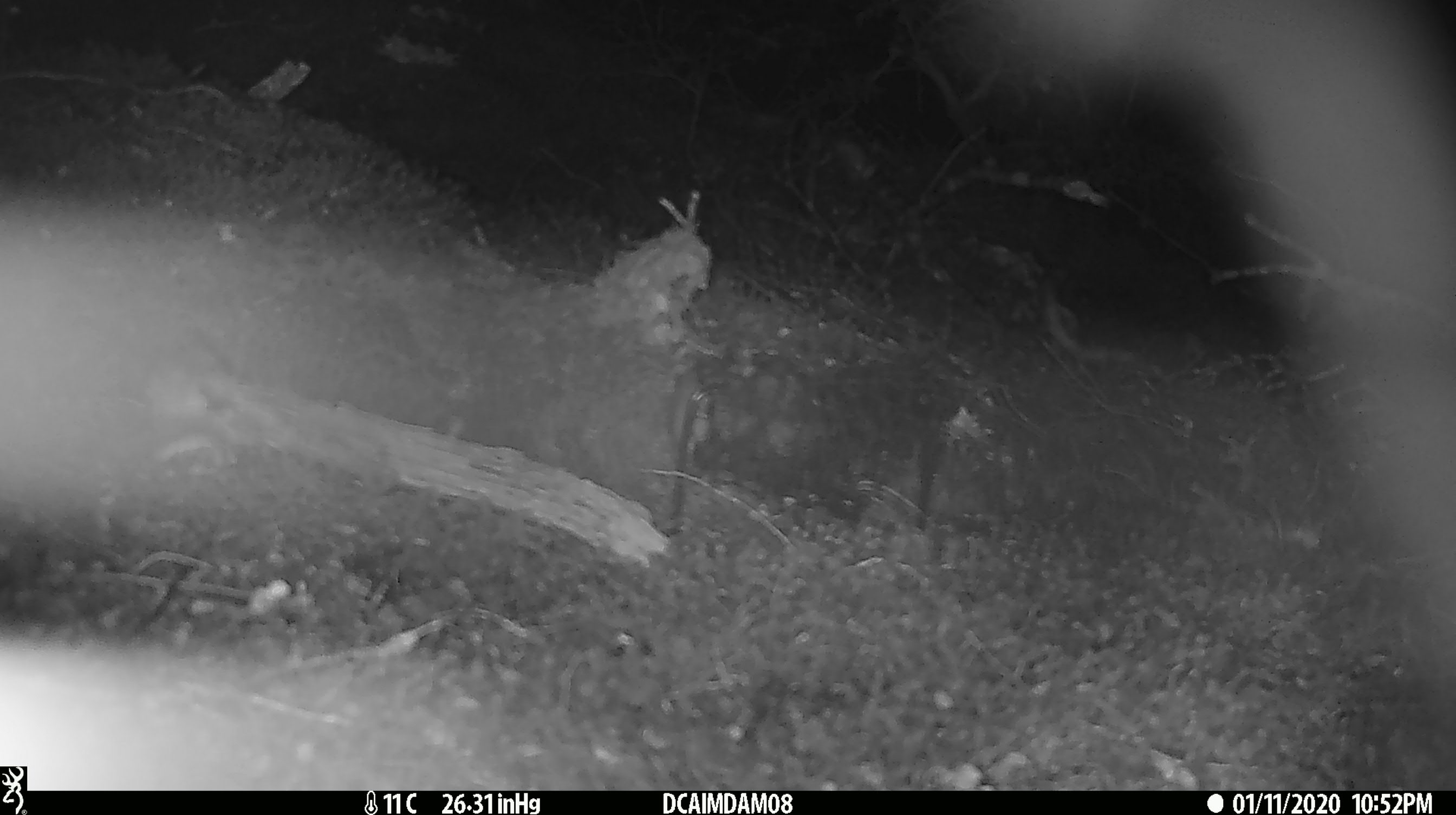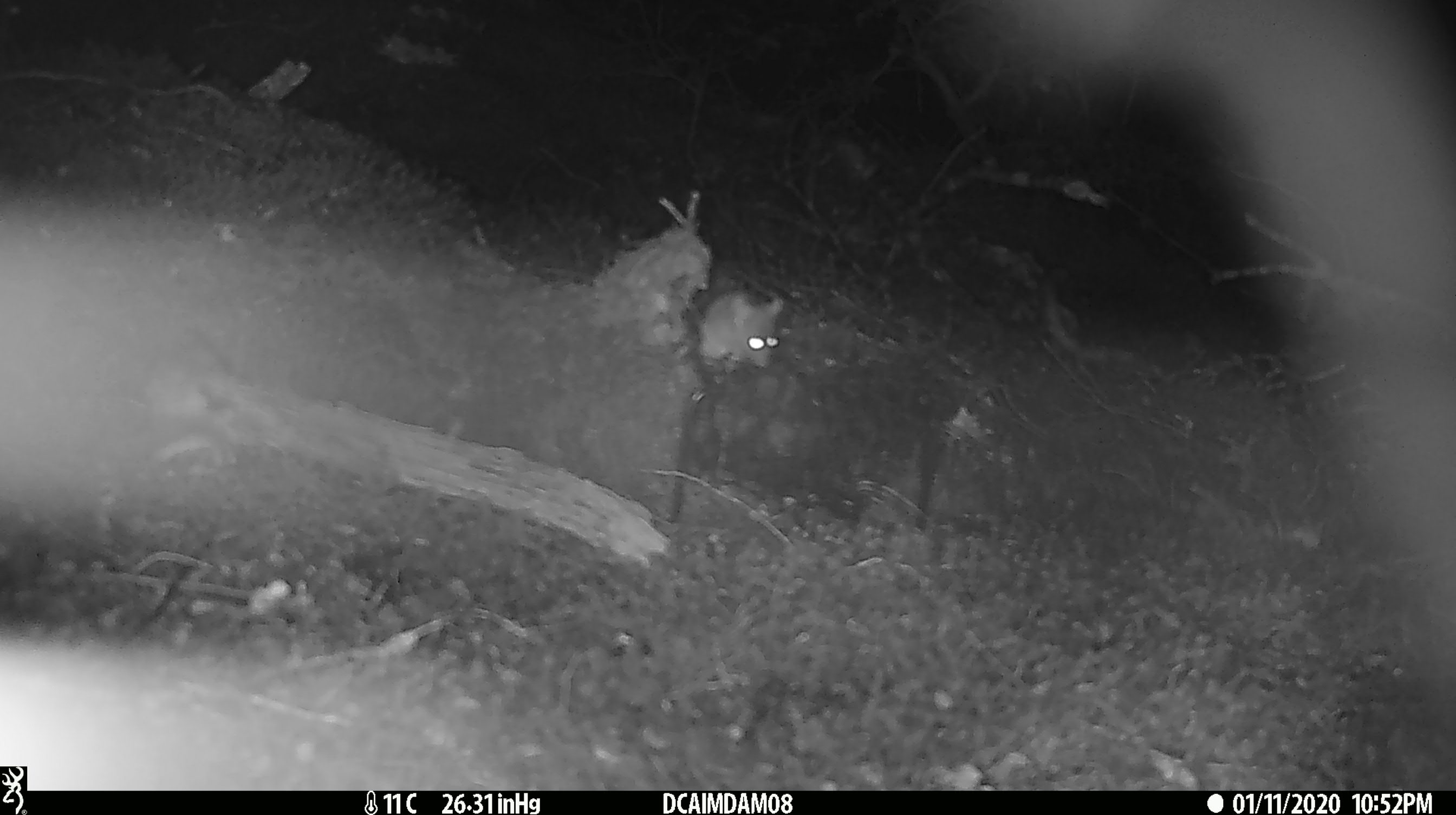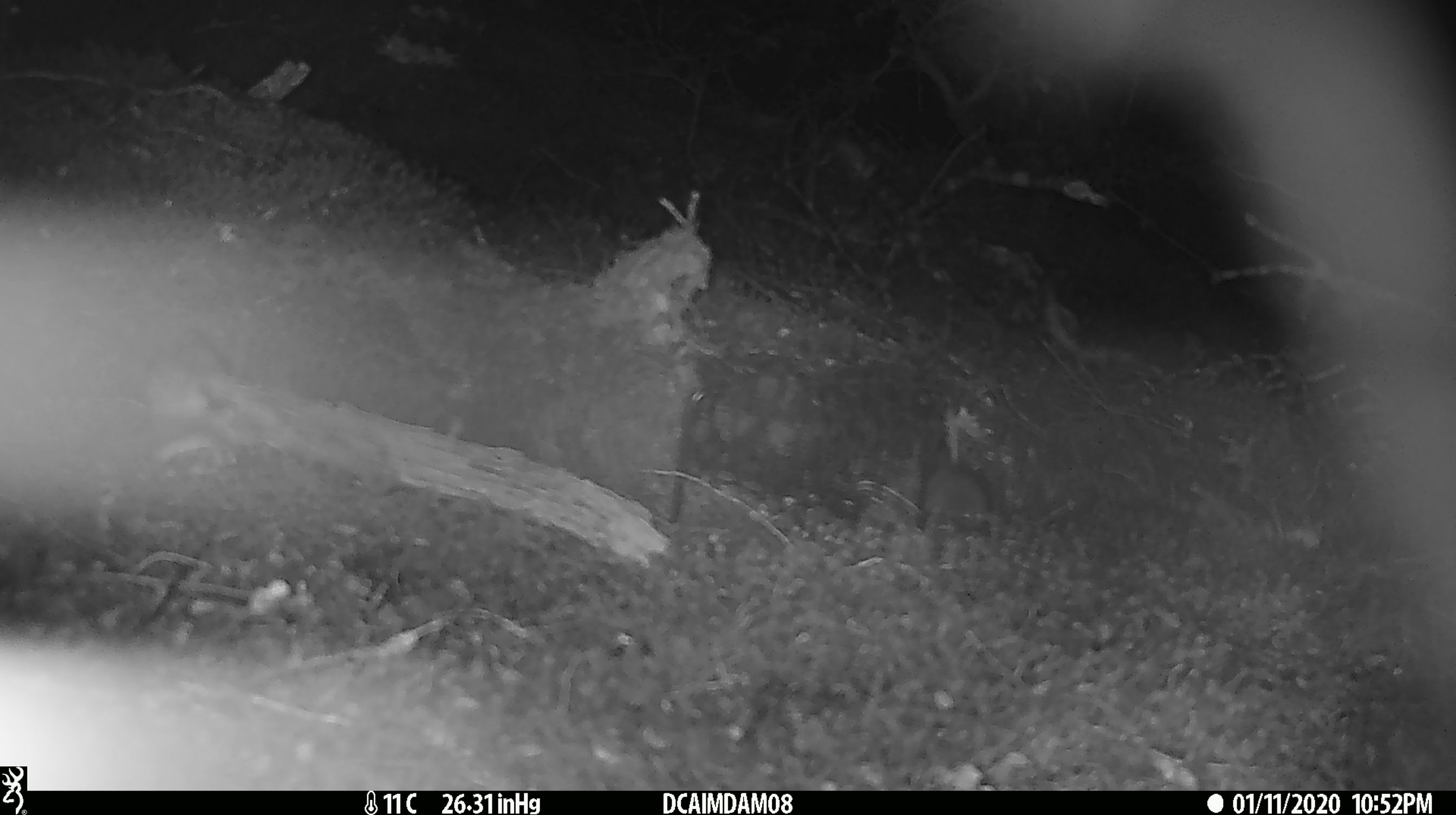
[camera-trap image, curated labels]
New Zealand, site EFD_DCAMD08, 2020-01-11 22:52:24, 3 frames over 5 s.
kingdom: Animalia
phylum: Chordata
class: Mammalia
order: Rodentia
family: Muridae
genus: Mus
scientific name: Mus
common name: mouse